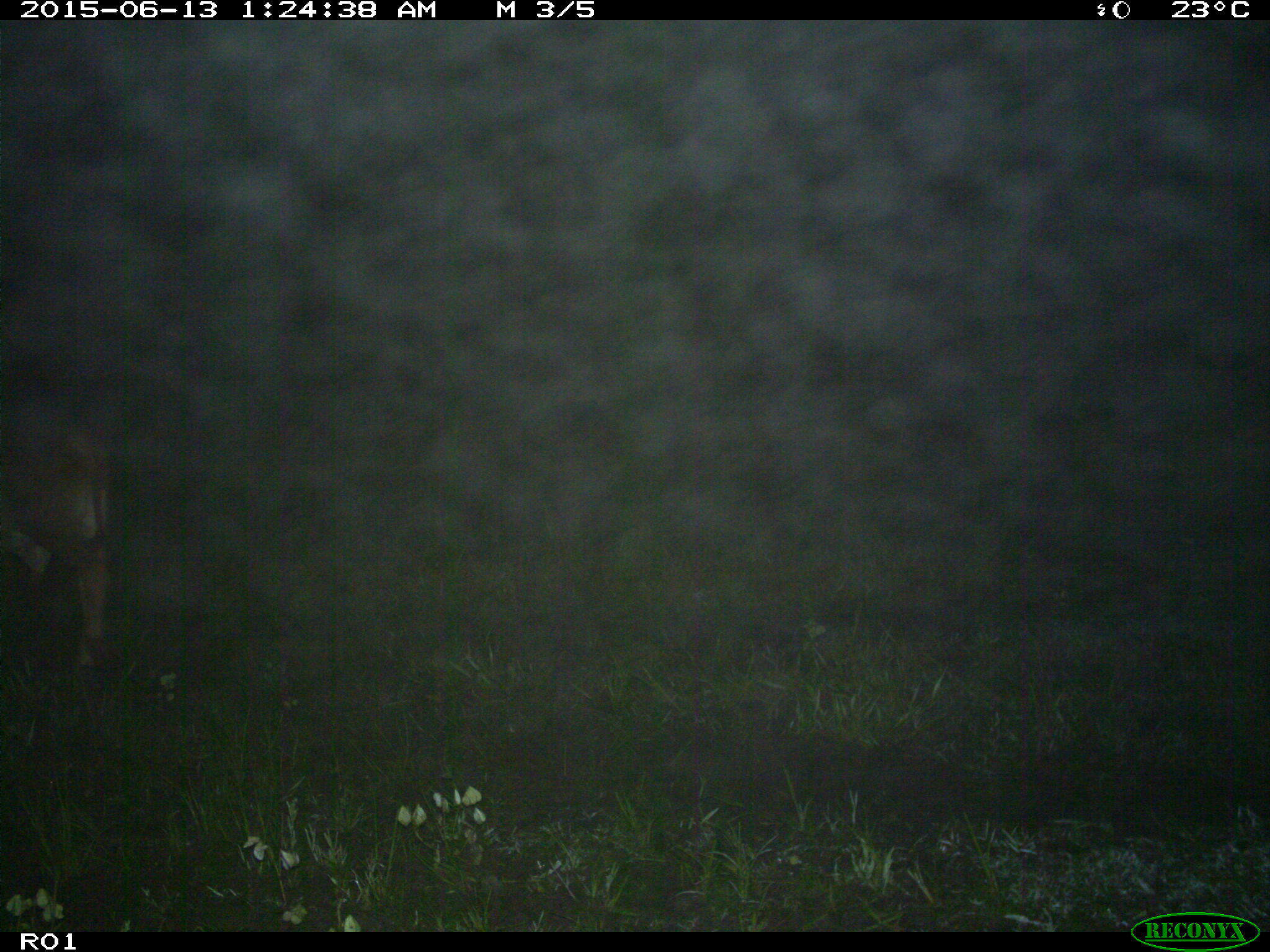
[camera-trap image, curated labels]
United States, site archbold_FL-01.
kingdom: Animalia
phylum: Chordata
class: Mammalia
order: Artiodactyla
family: Bovidae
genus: Bos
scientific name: Bos taurus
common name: domestic cow